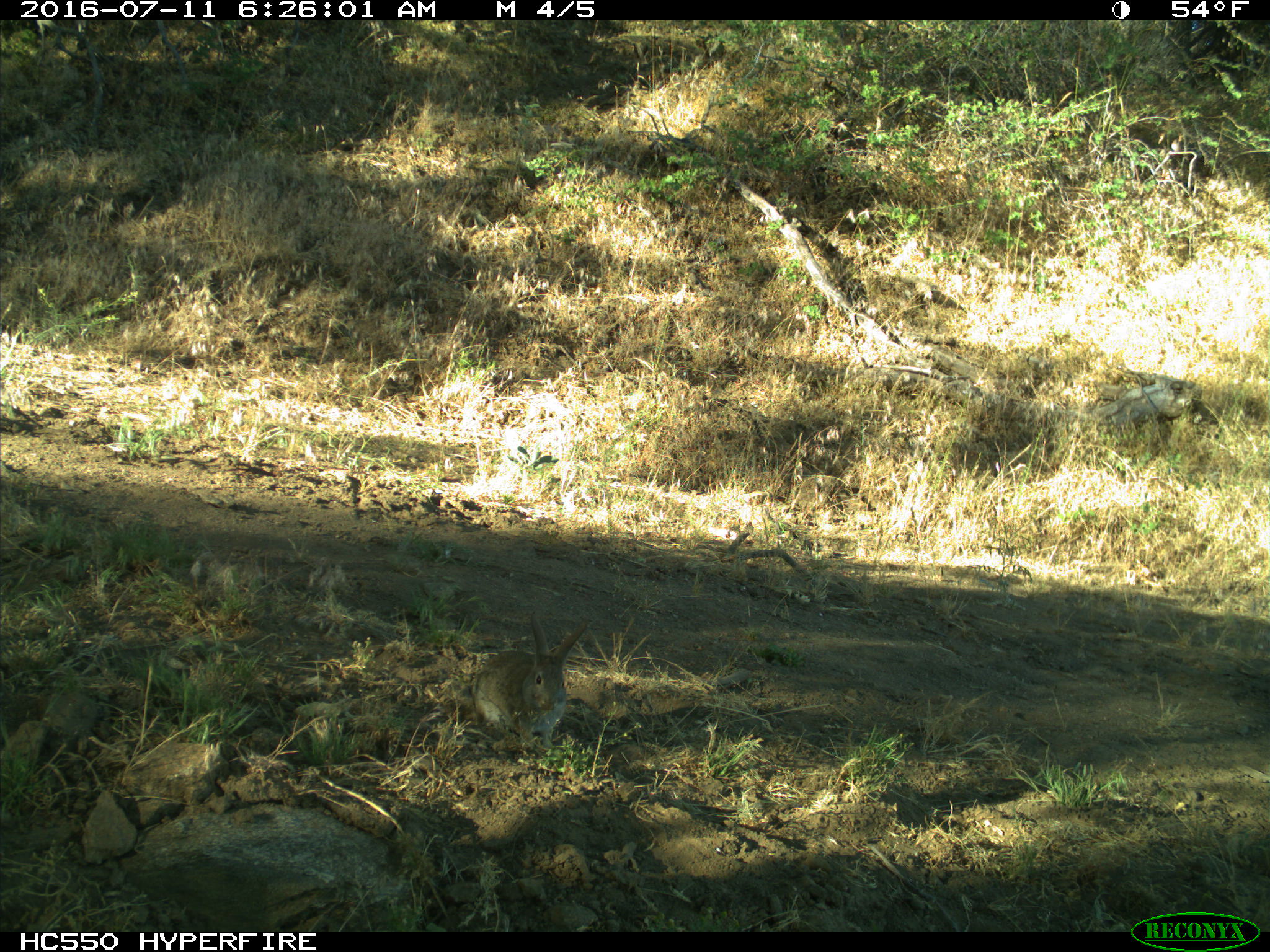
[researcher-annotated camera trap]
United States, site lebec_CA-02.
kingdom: Animalia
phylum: Chordata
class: Mammalia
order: Lagomorpha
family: Leporidae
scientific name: Leporidae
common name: rabbits and hares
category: unidentified rabbit